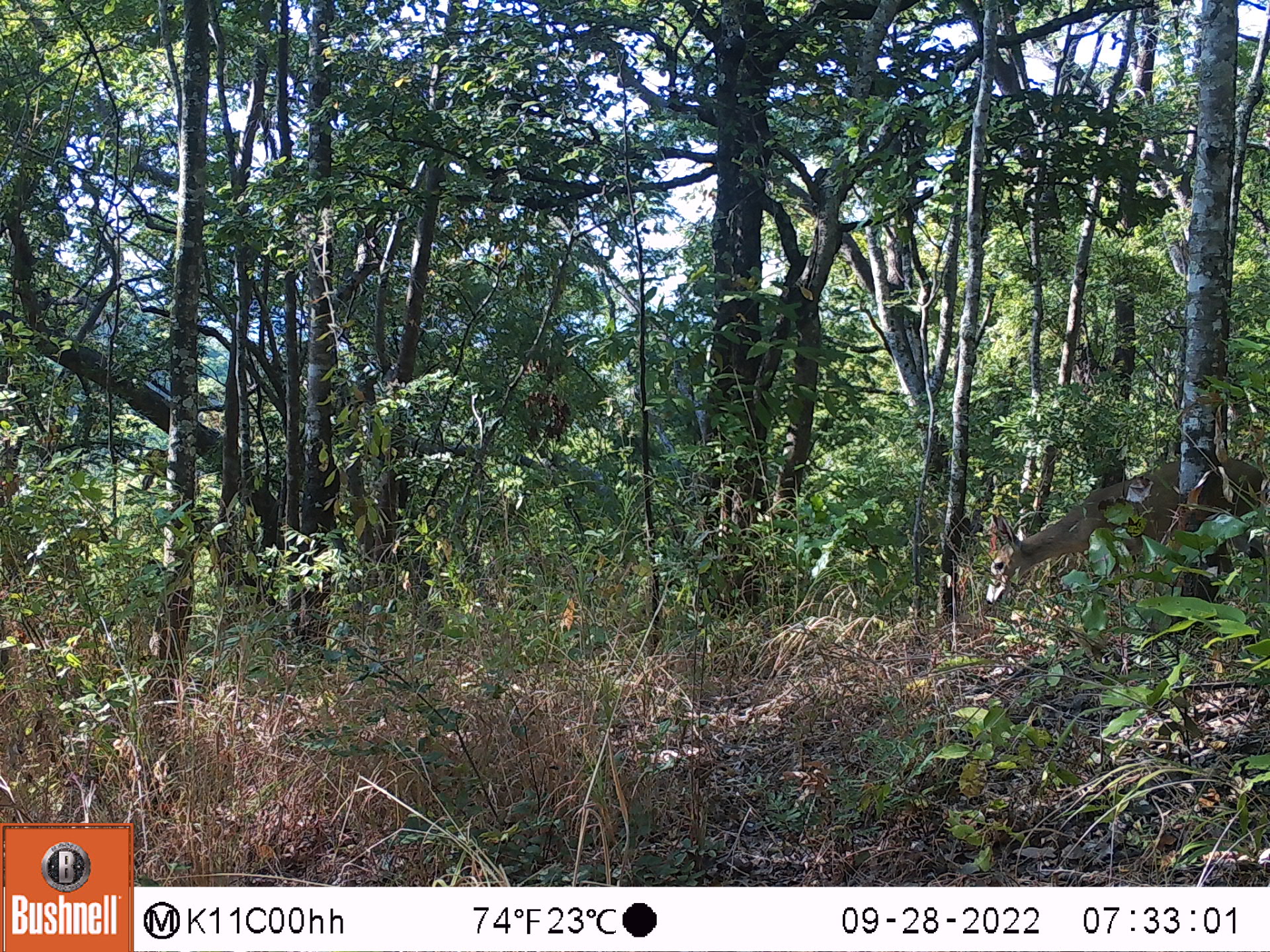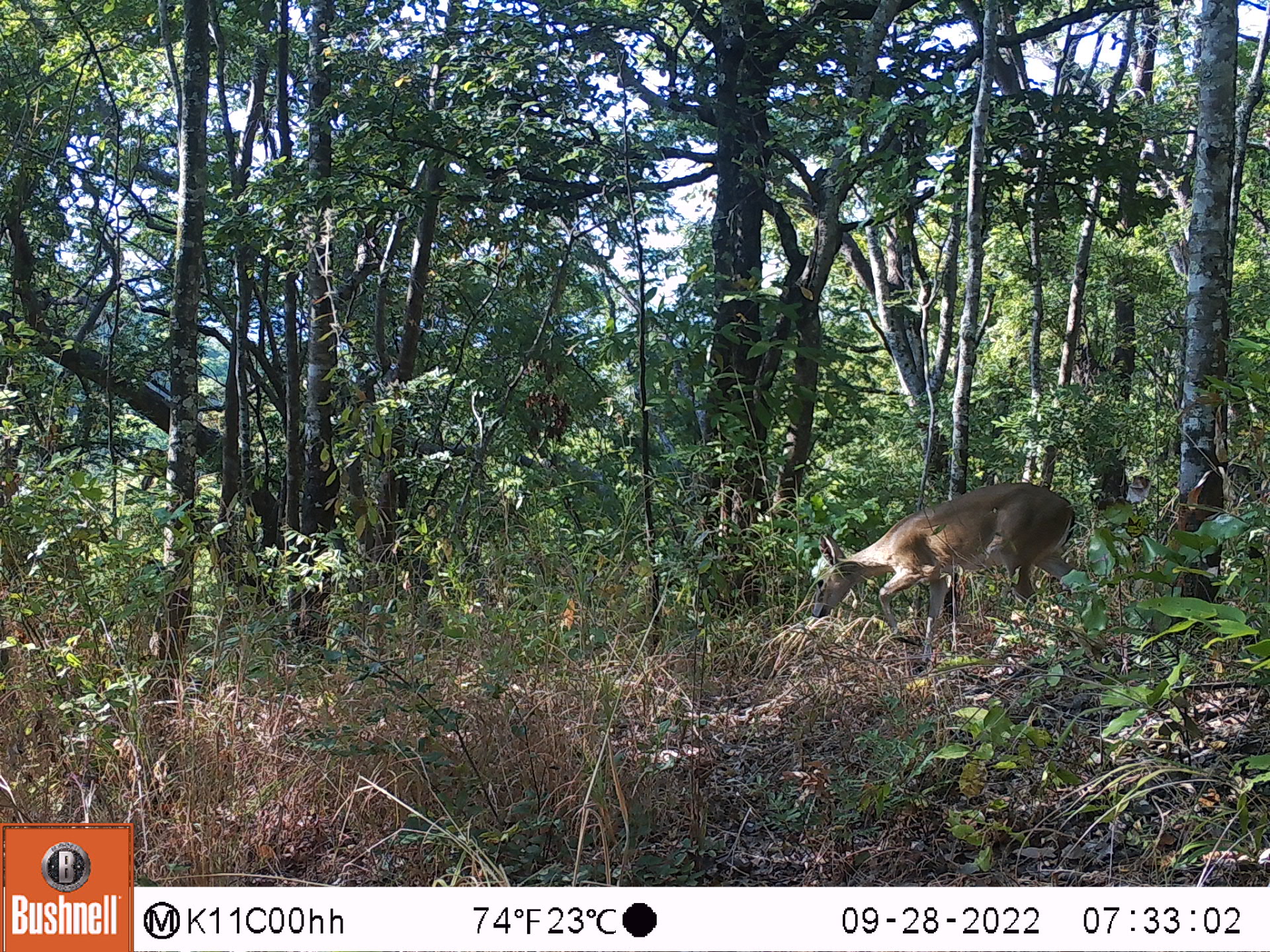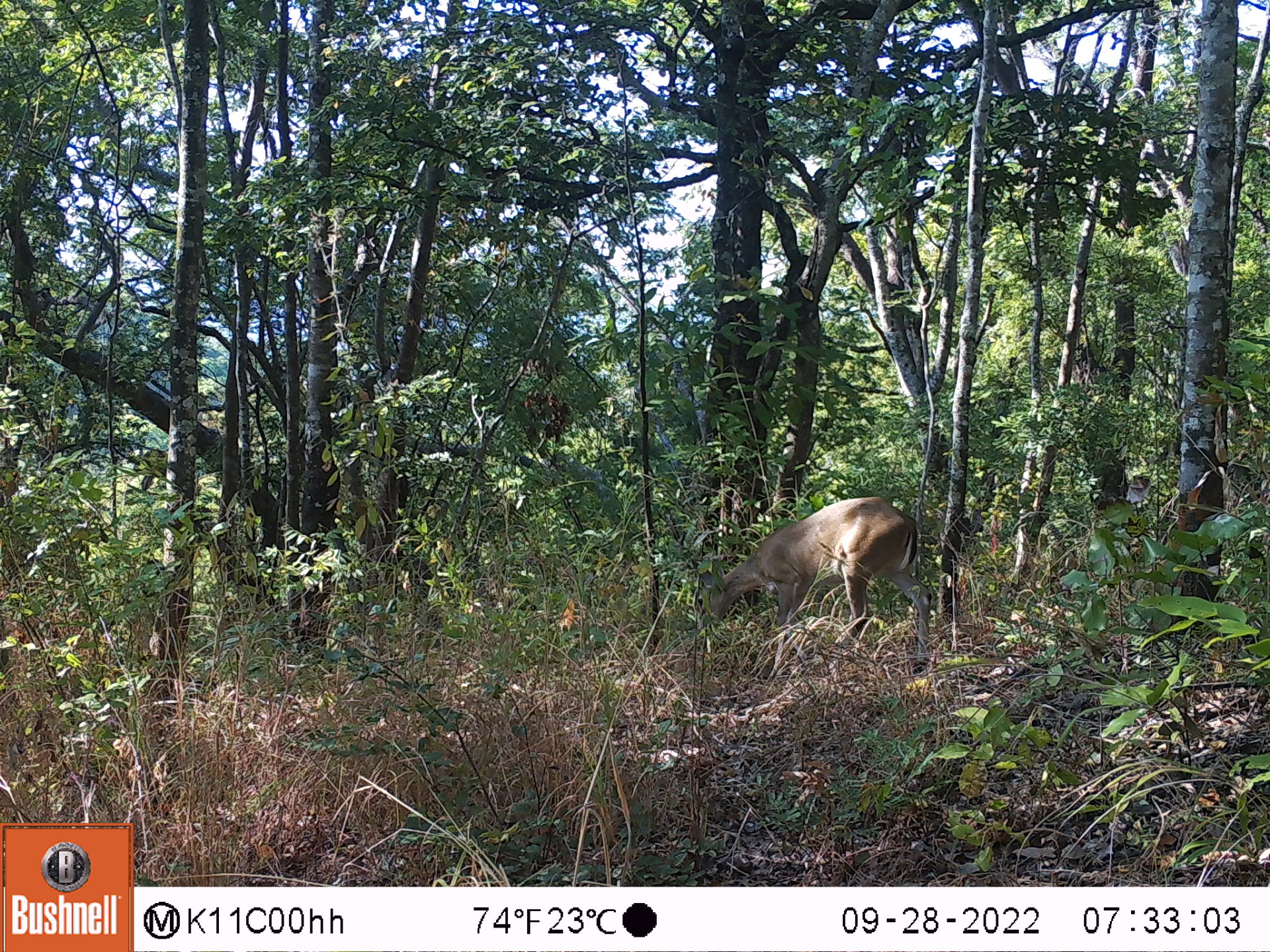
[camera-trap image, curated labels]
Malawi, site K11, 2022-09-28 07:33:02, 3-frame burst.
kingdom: Animalia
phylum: Chordata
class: Mammalia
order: Artiodactyla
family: Bovidae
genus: Sylvicapra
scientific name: Sylvicapra grimmia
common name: common duiker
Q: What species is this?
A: Common duiker (Sylvicapra grimmia).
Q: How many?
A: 1.